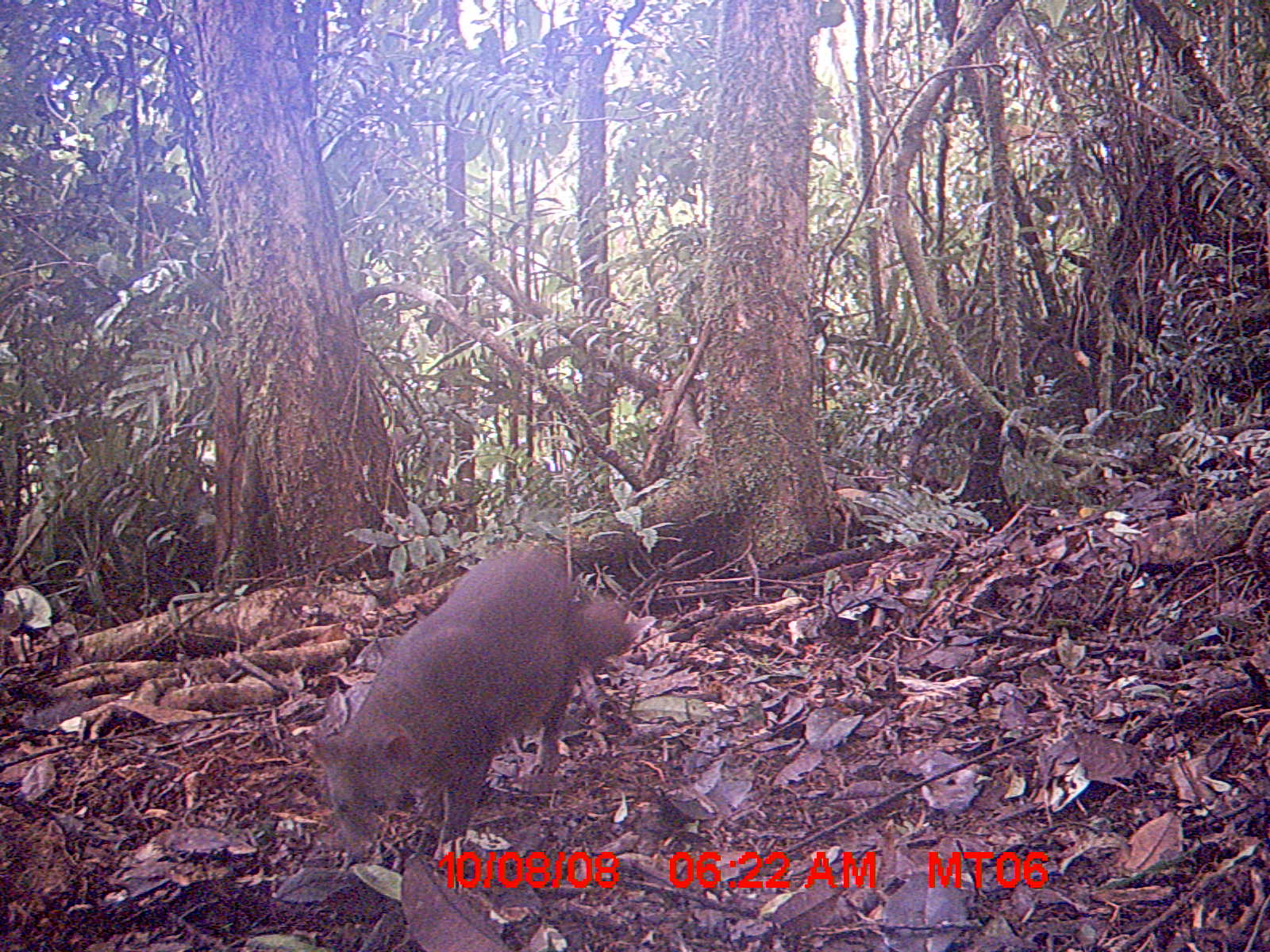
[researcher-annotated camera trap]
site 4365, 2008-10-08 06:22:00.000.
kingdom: Animalia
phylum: Chordata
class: Mammalia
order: Carnivora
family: Eupleridae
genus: Eupleres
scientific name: Eupleres goudotii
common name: falanouc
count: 1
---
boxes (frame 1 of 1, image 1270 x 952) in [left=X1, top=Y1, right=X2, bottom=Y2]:
eupleres goudotii: [left=320, top=546, right=626, bottom=873]